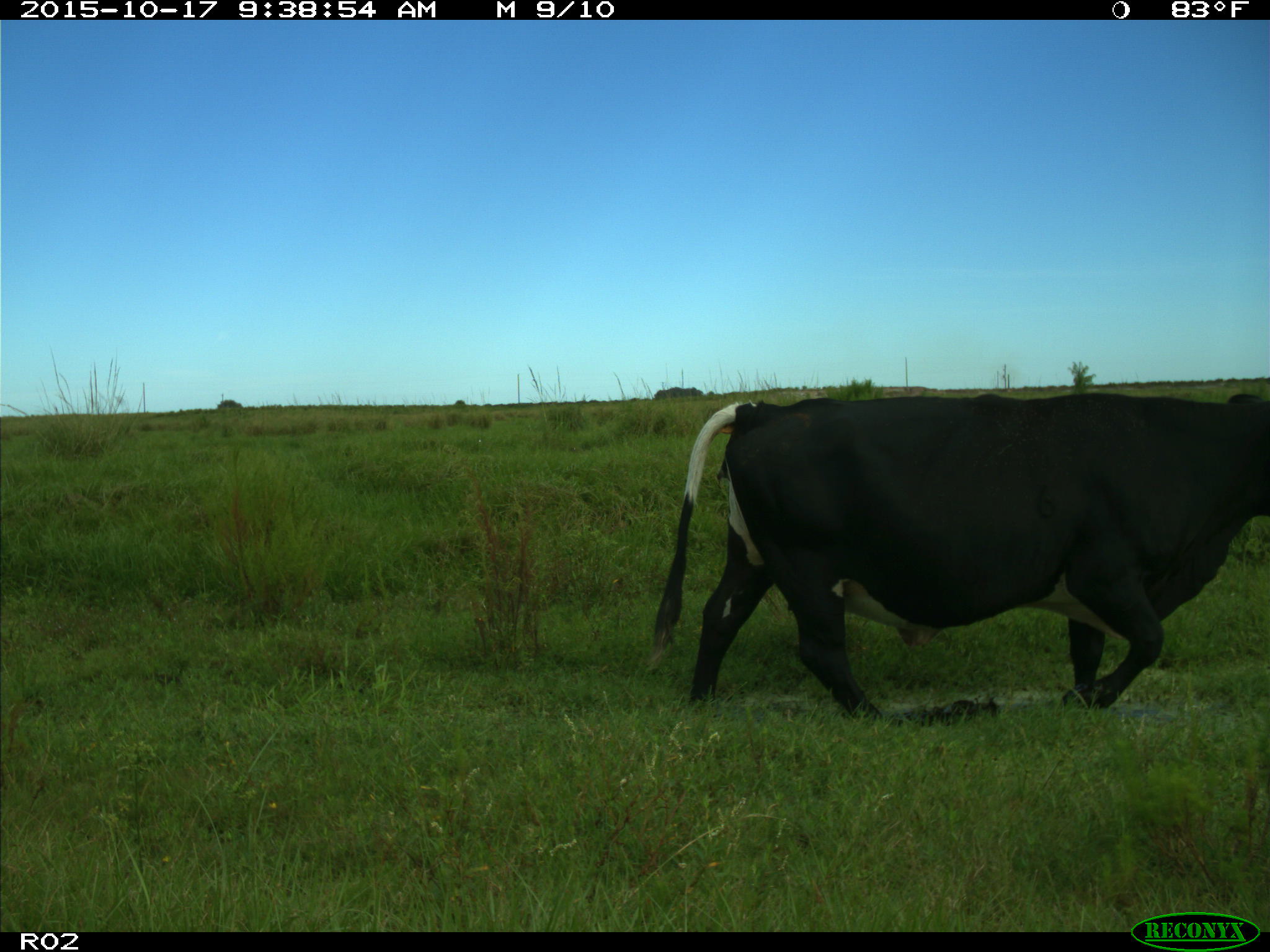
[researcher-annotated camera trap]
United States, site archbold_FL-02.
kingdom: Animalia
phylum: Chordata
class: Mammalia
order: Artiodactyla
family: Bovidae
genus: Bos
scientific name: Bos taurus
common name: domestic cow